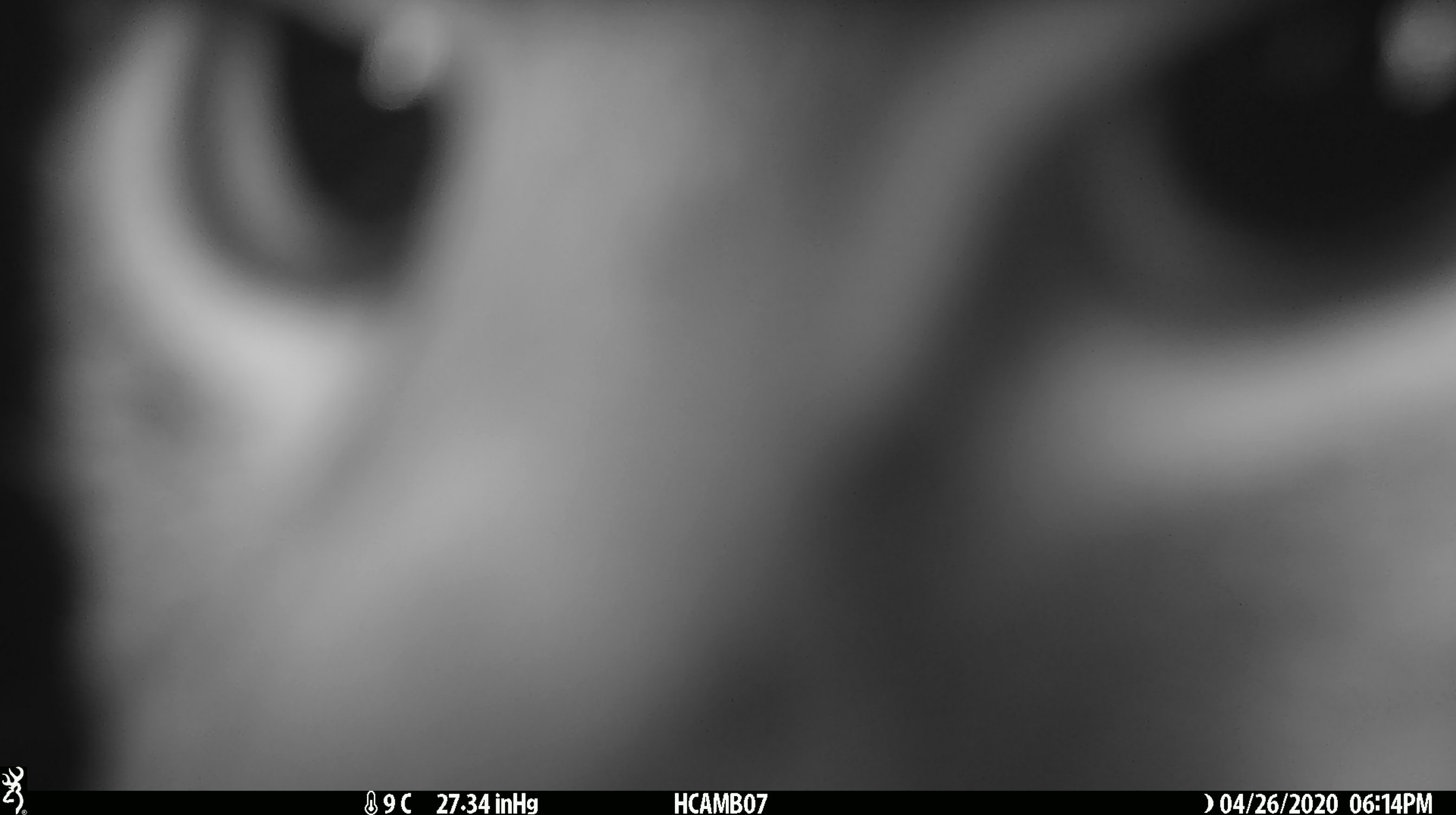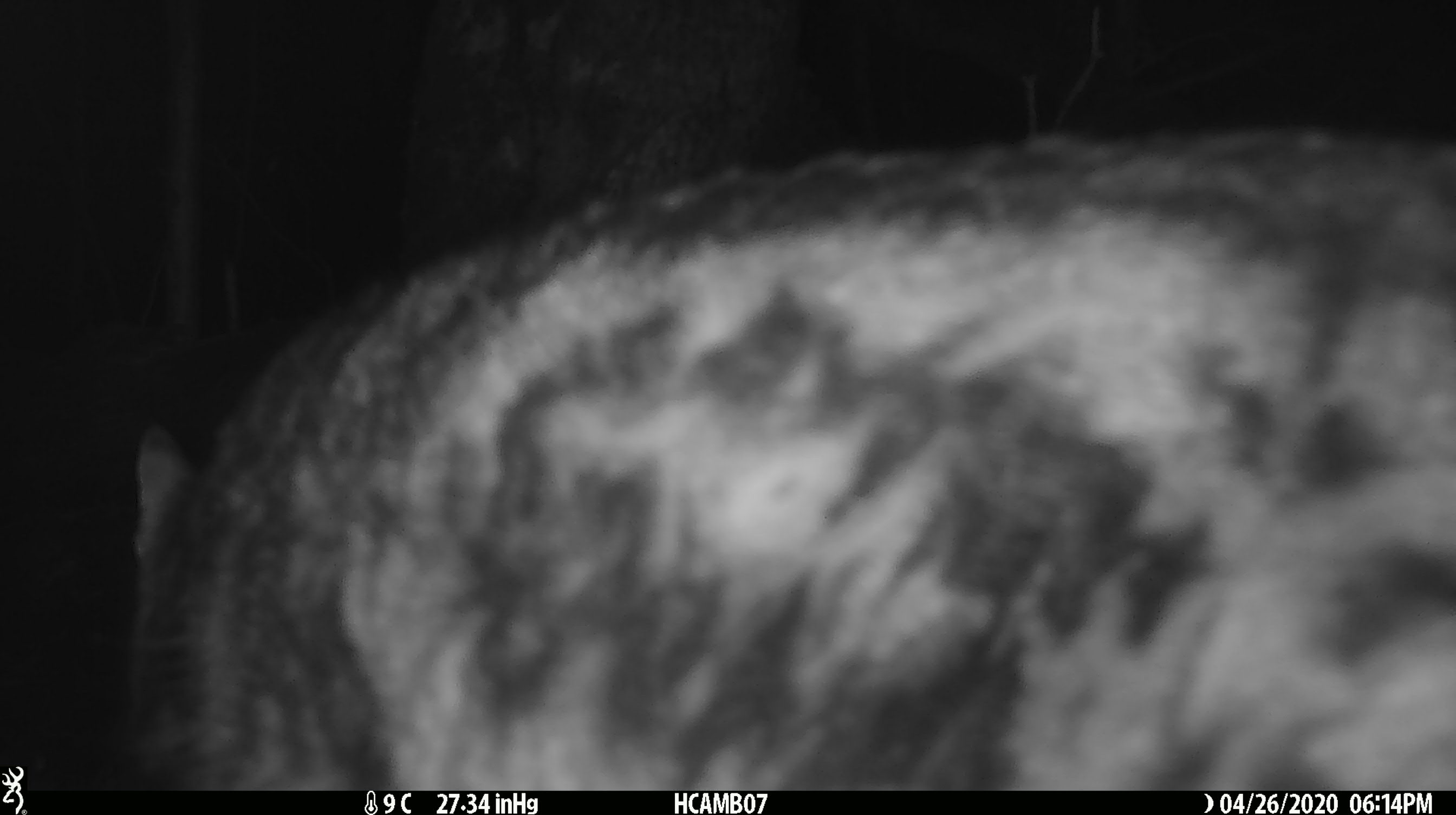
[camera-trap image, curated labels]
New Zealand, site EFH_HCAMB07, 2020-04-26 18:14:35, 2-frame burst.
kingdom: Animalia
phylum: Chordata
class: Mammalia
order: Carnivora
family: Felidae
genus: Felis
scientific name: Felis catus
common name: domestic cat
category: cat